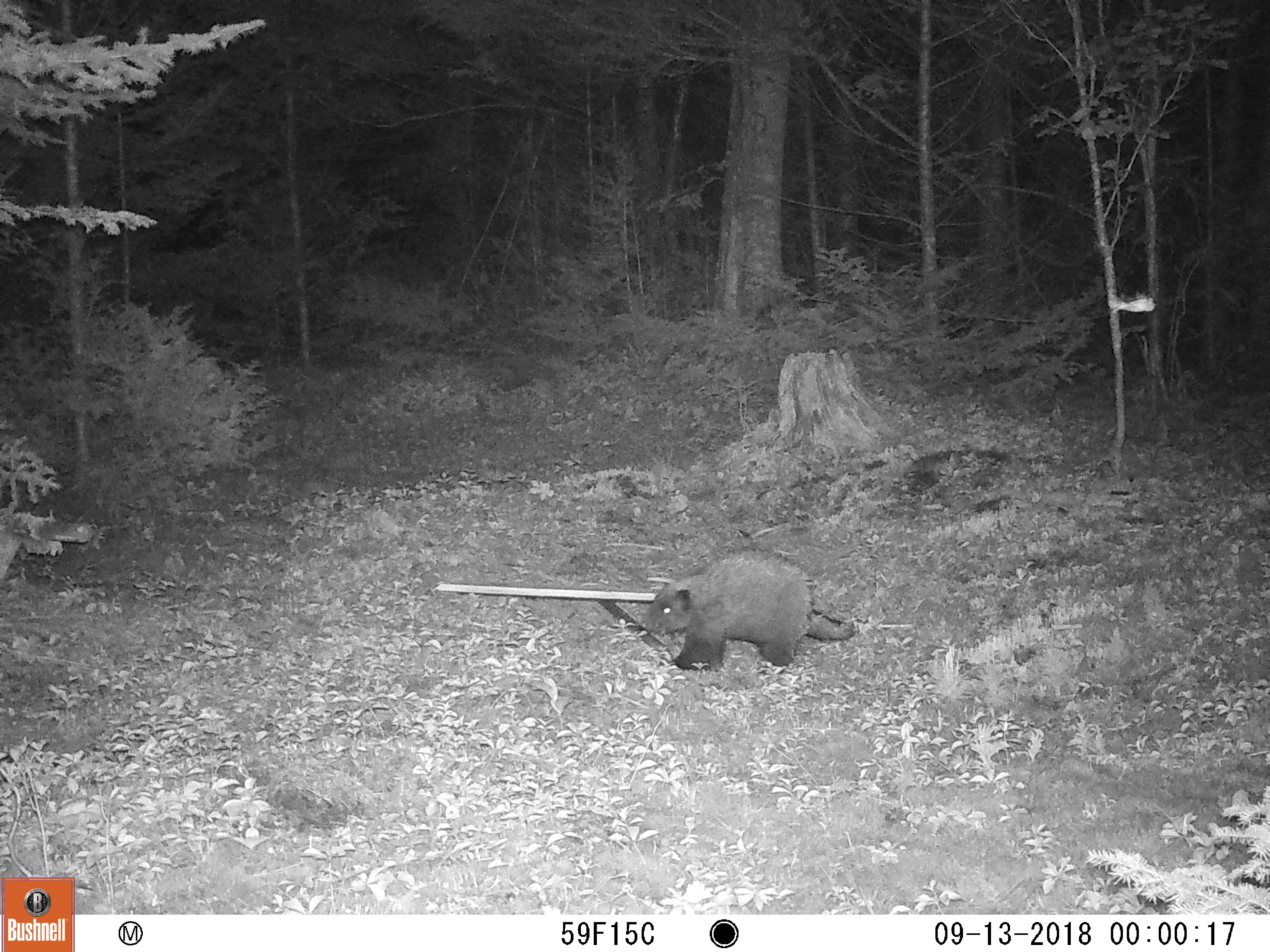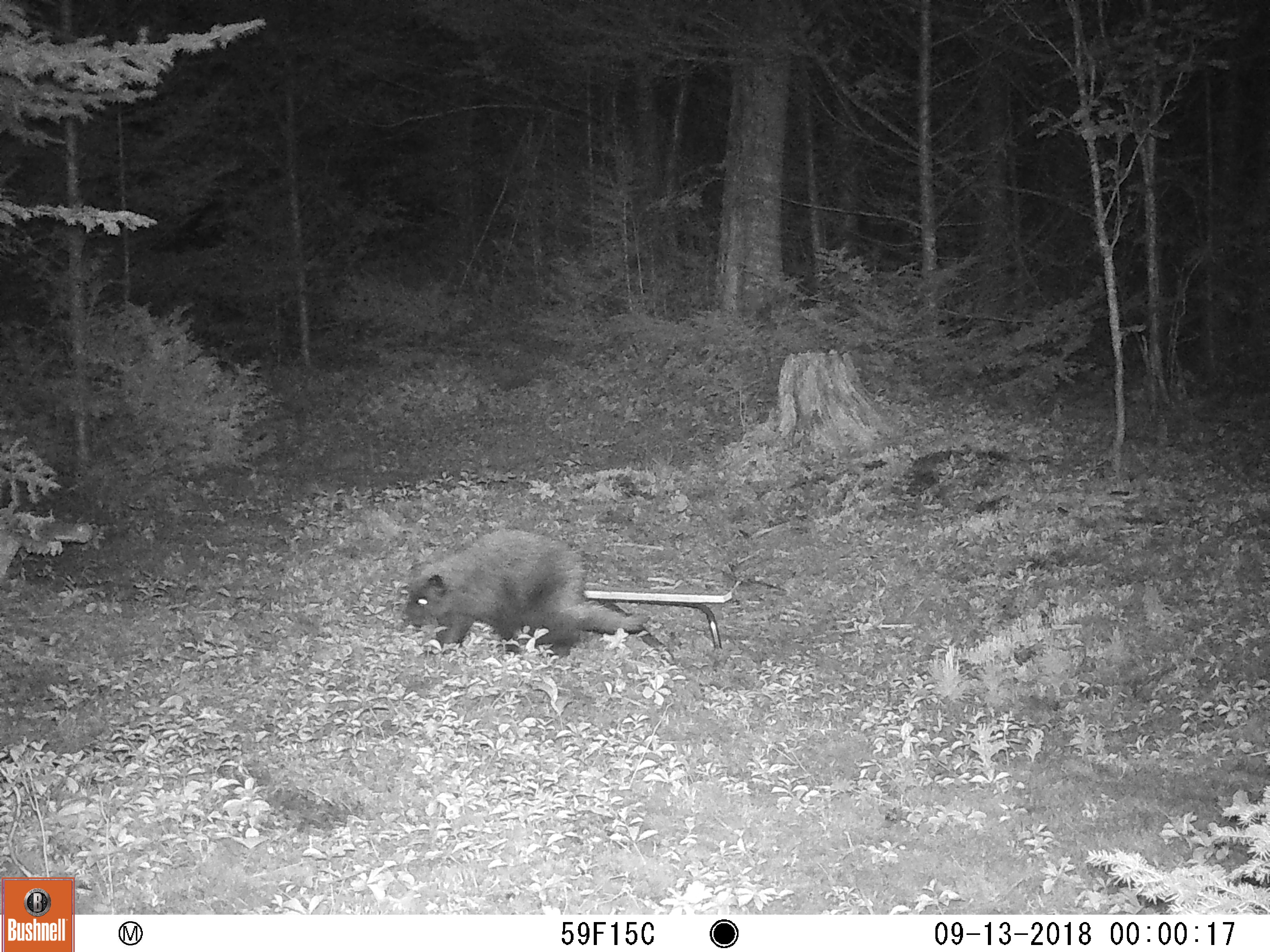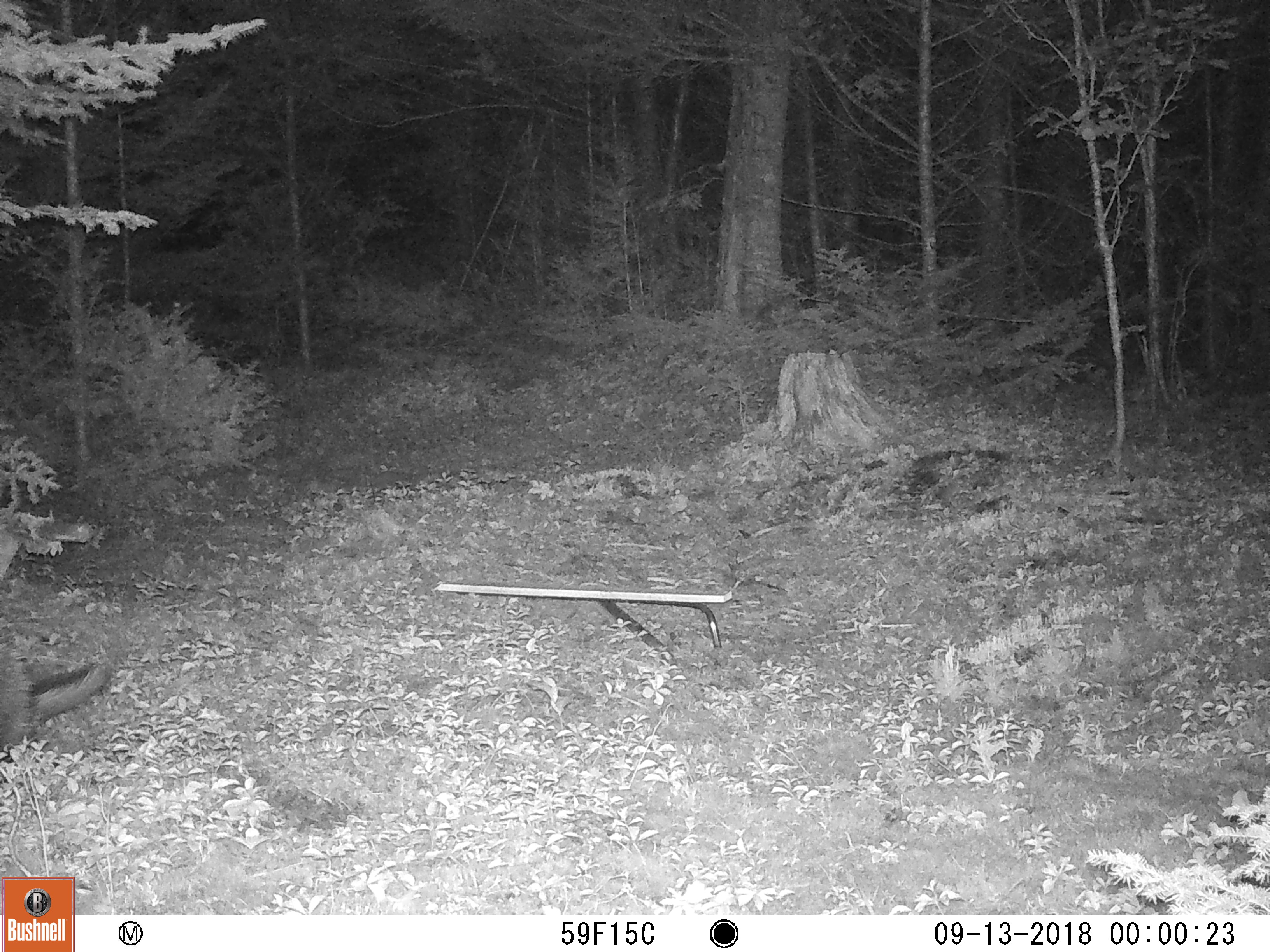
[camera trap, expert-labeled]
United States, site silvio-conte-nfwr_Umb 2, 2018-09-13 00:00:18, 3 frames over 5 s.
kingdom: Animalia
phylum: Chordata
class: Mammalia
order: Rodentia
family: Erethizontidae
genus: Erethizon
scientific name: Erethizon dorsatum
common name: porcupine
Porcupine (Erethizon dorsatum).